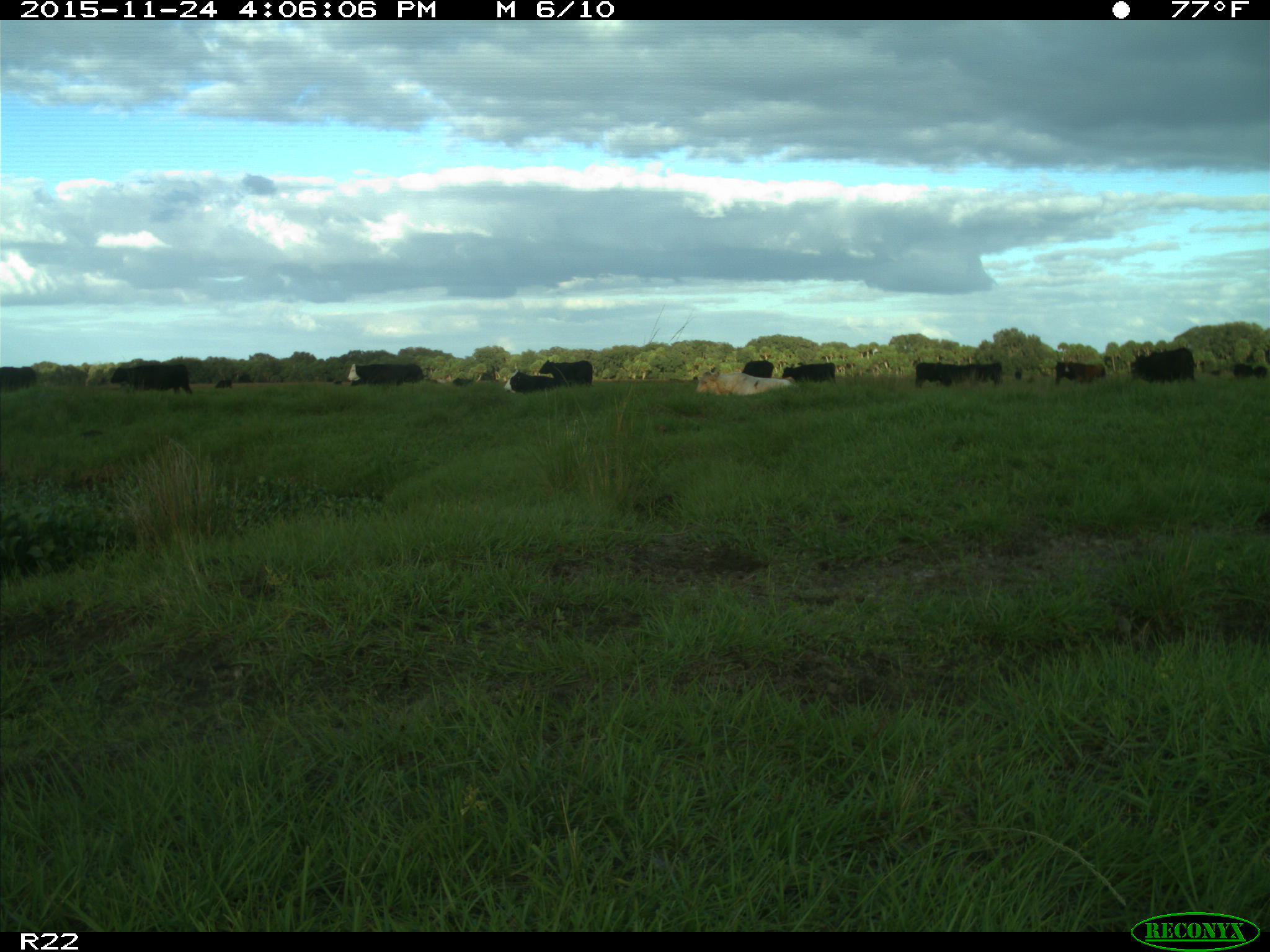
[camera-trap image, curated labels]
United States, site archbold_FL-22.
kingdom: Animalia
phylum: Chordata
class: Mammalia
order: Artiodactyla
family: Bovidae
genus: Bos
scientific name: Bos taurus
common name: domestic cow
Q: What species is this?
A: Bos taurus (domestic cow).